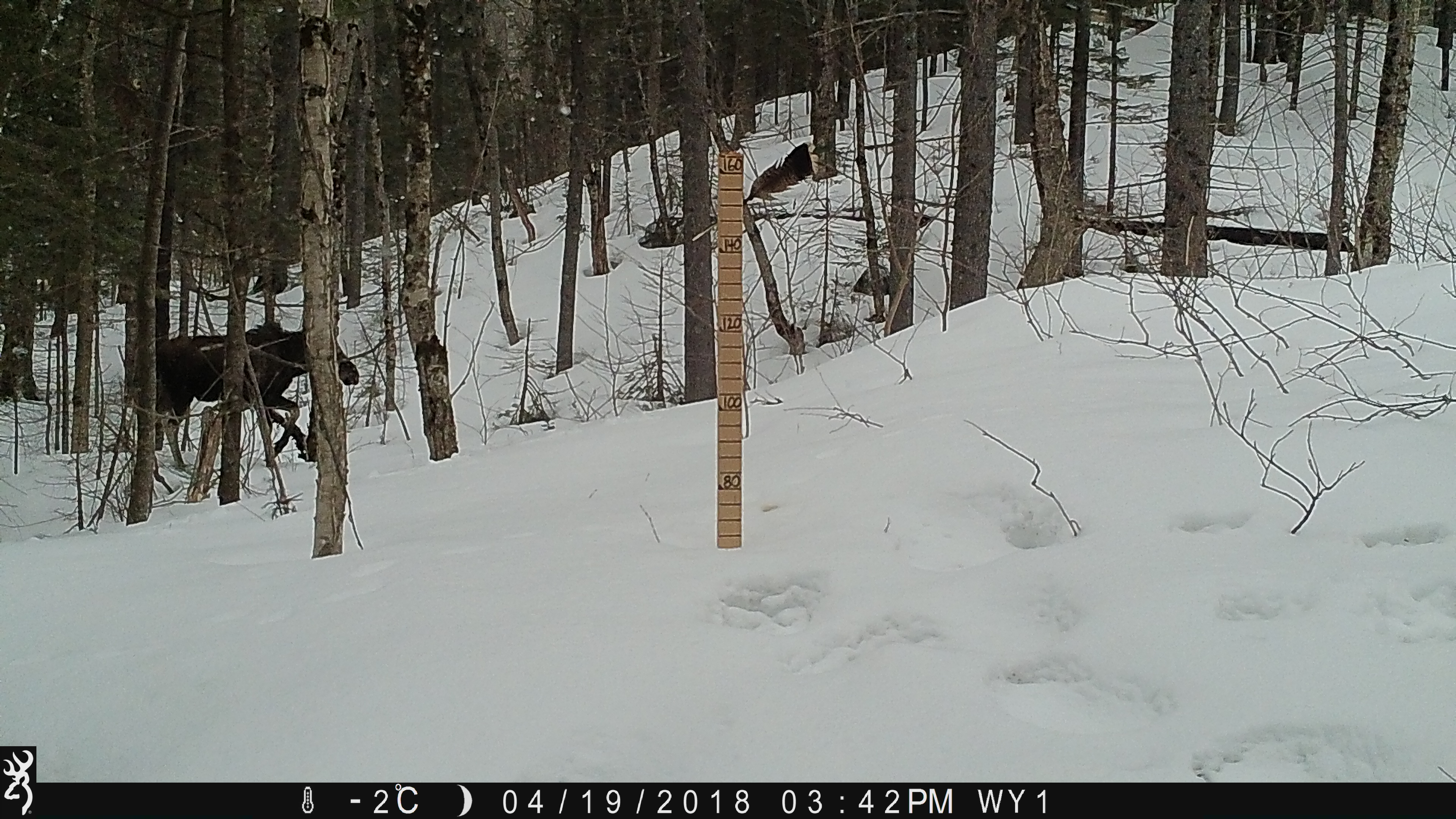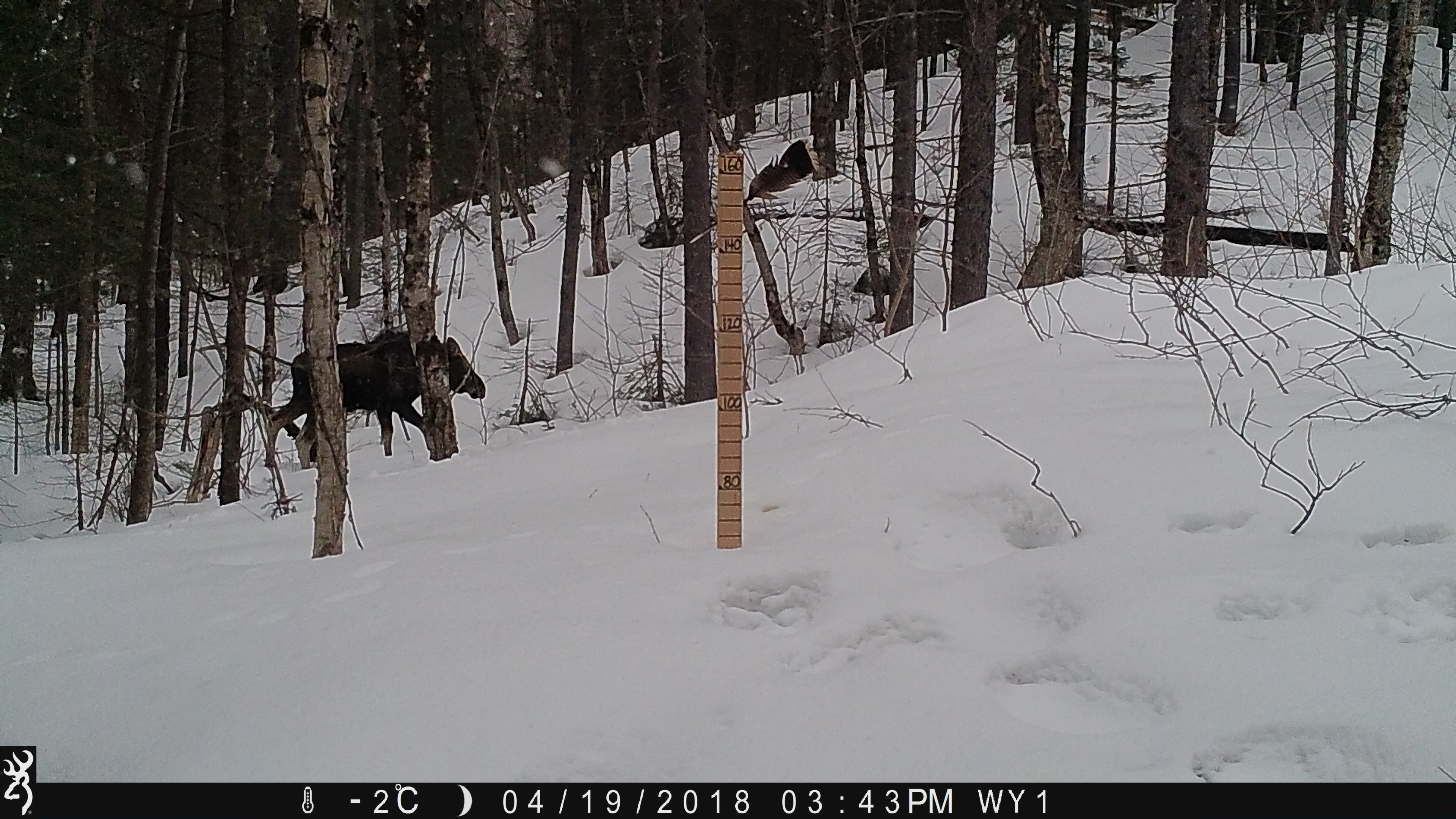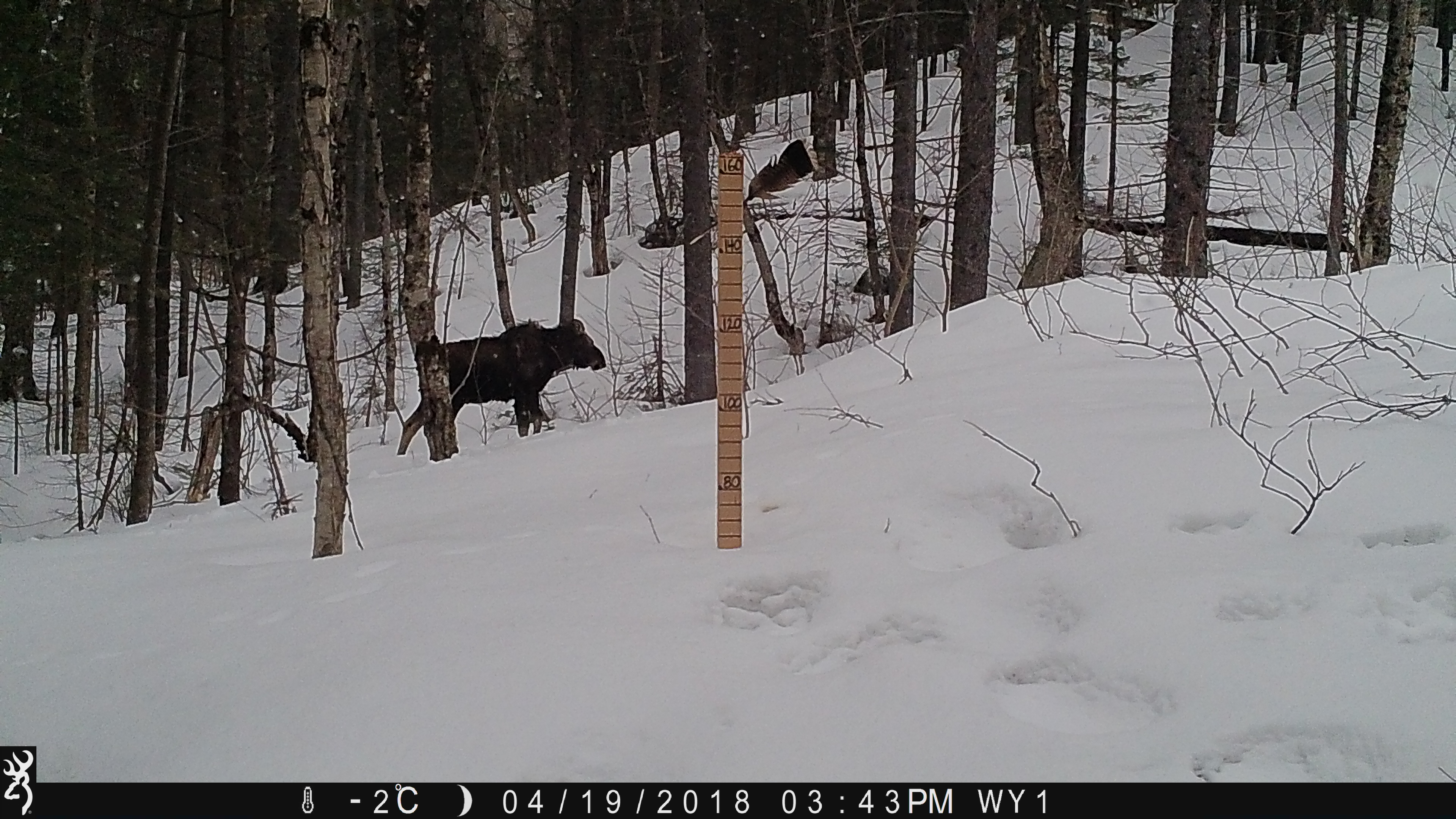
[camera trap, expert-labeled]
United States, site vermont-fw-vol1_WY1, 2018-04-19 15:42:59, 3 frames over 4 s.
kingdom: Animalia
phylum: Chordata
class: Mammalia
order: Artiodactyla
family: Cervidae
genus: Alces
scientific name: Alces alces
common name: moose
Moose (Alces alces).